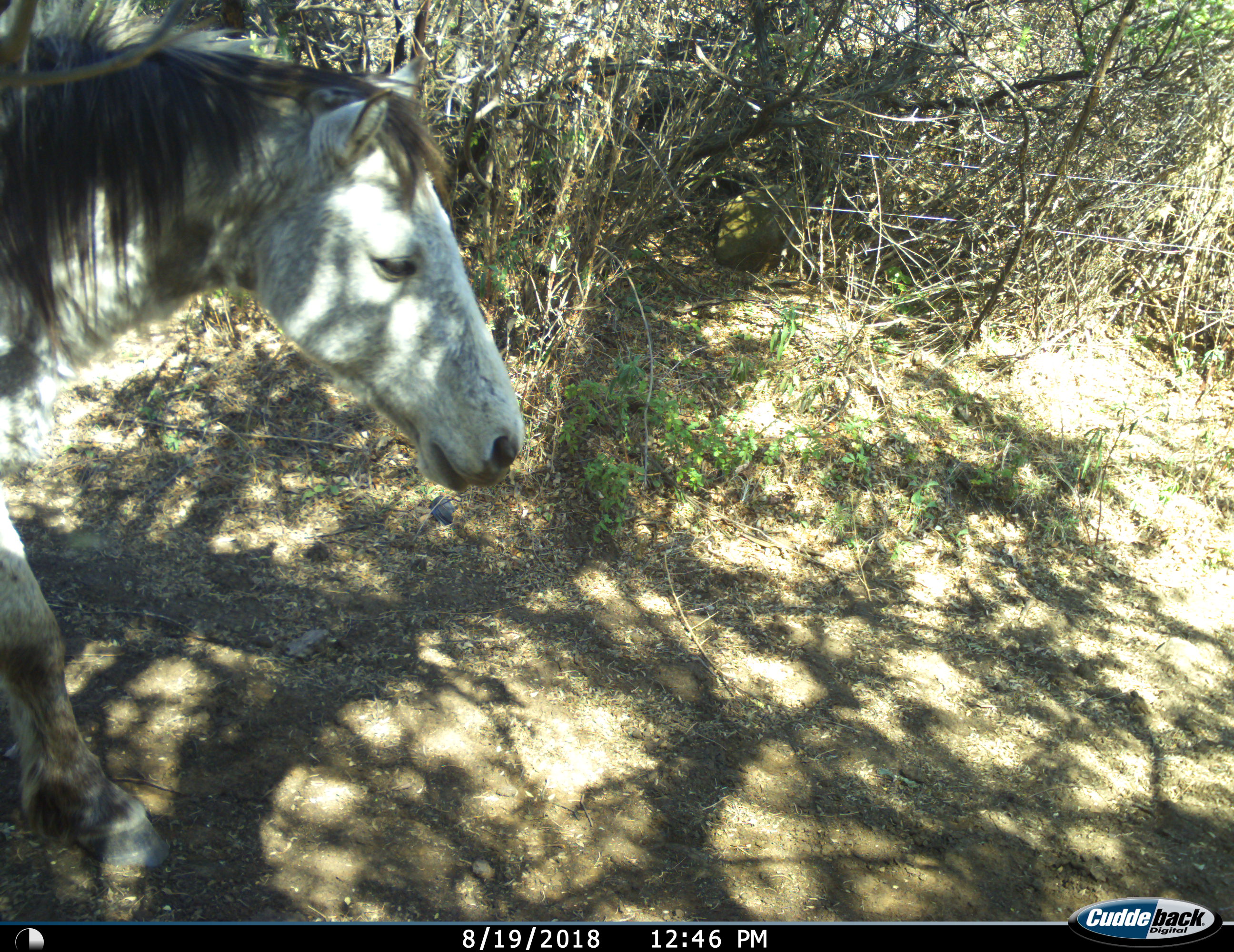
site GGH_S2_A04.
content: unidentified animal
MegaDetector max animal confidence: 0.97